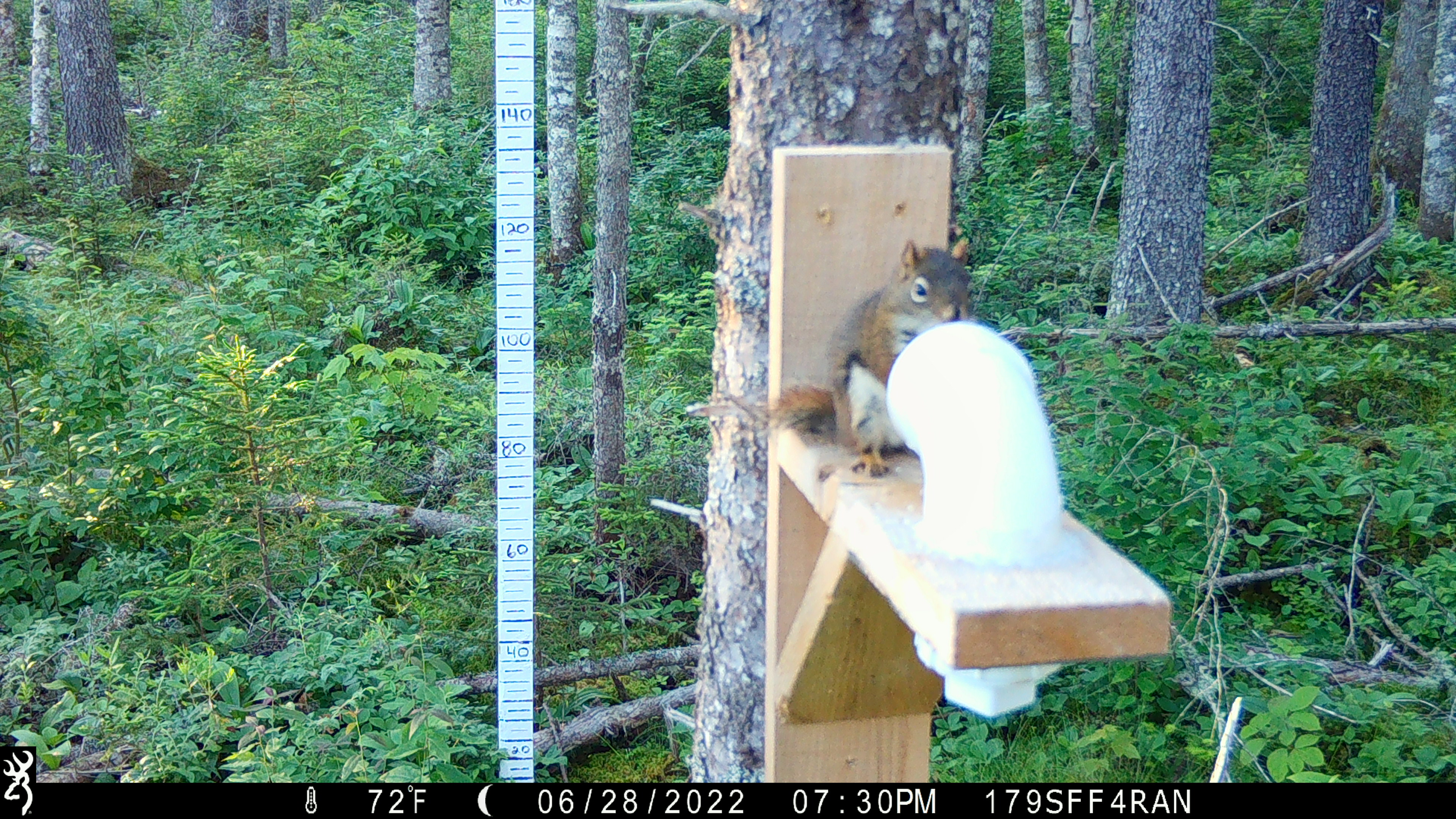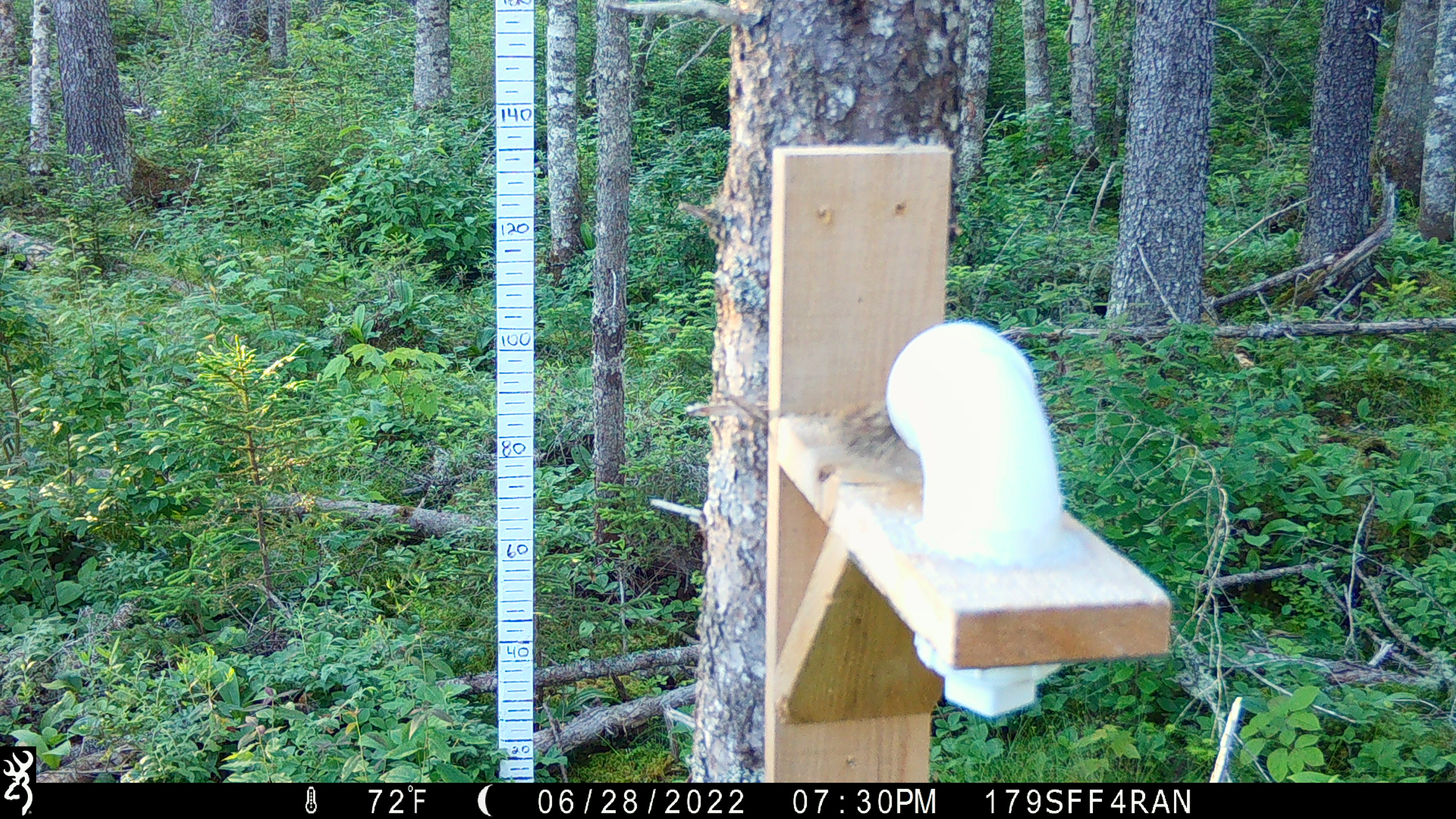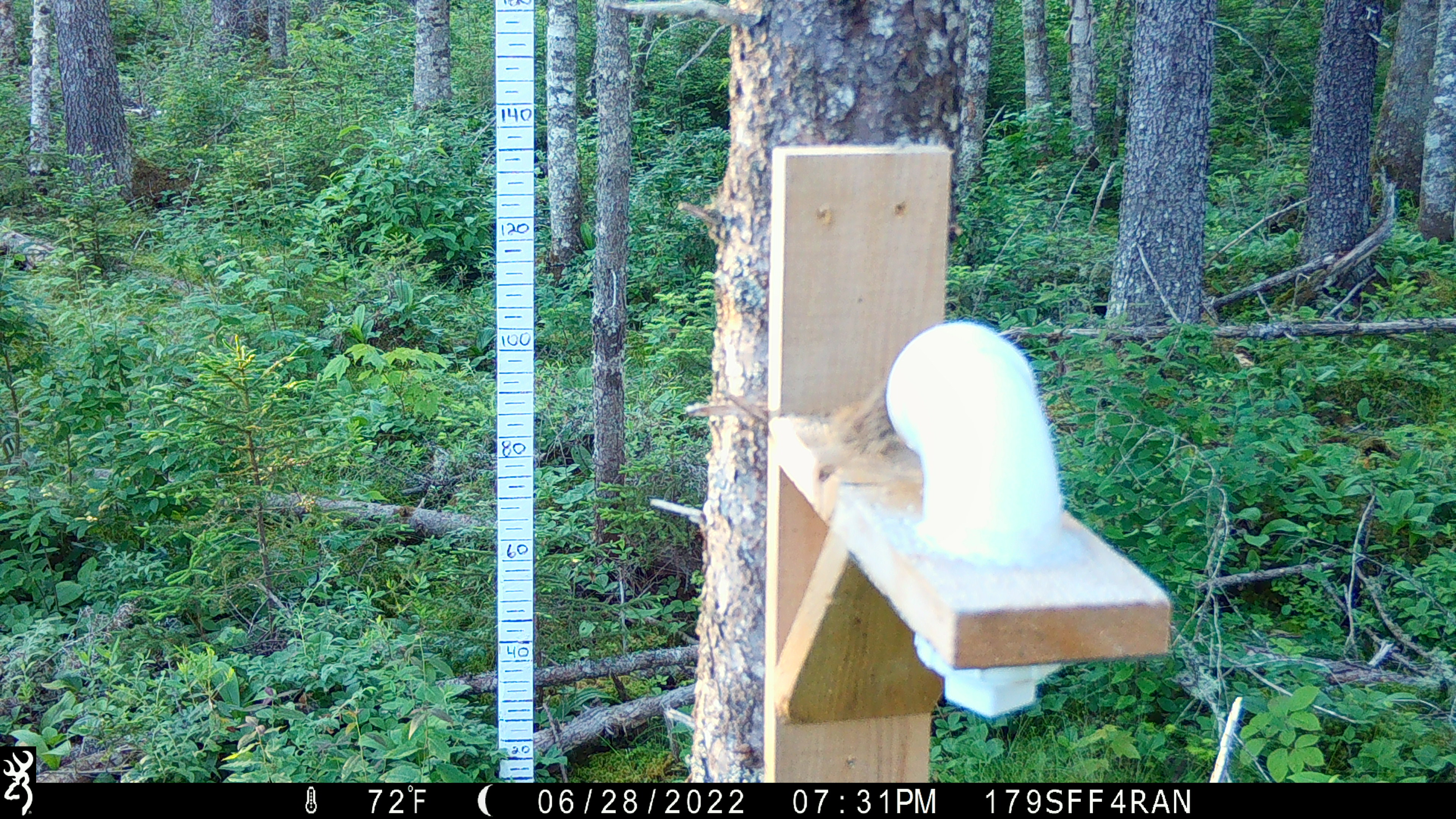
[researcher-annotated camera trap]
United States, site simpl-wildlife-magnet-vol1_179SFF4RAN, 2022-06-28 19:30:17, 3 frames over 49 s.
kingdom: Animalia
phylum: Chordata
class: Mammalia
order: Rodentia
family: Sciuridae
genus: Tamiasciurus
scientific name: Tamiasciurus hudsonicus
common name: red squirrel